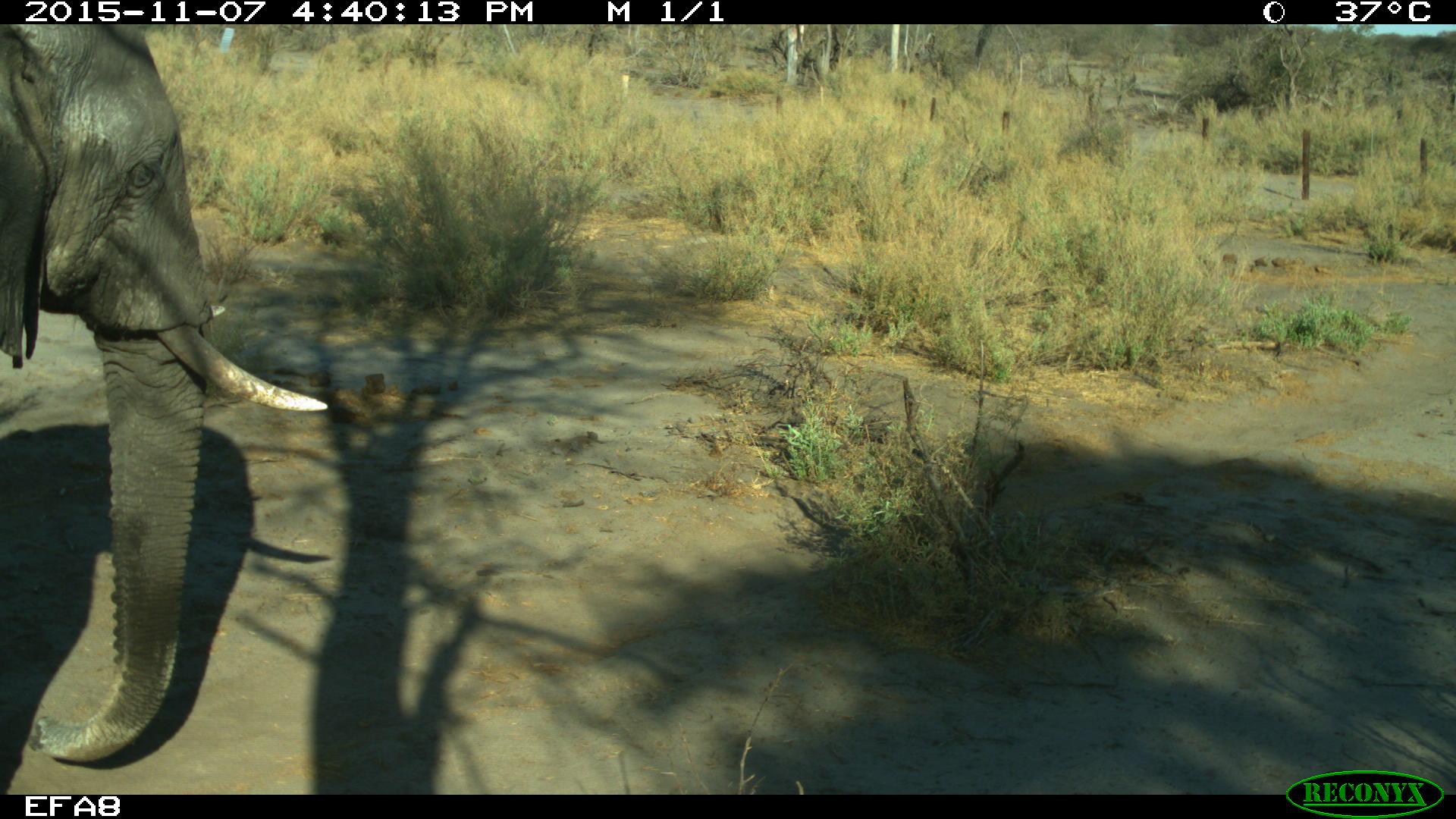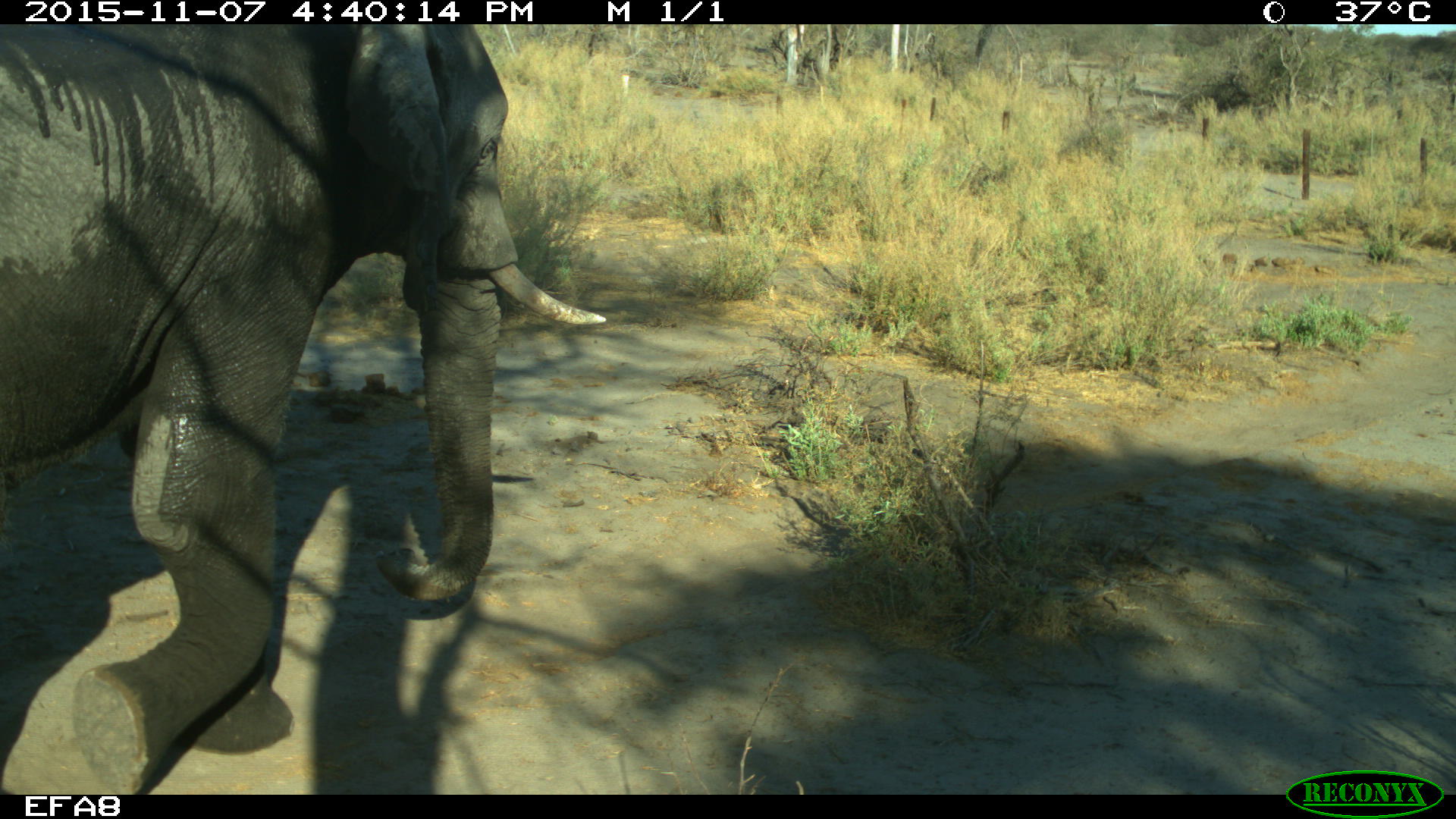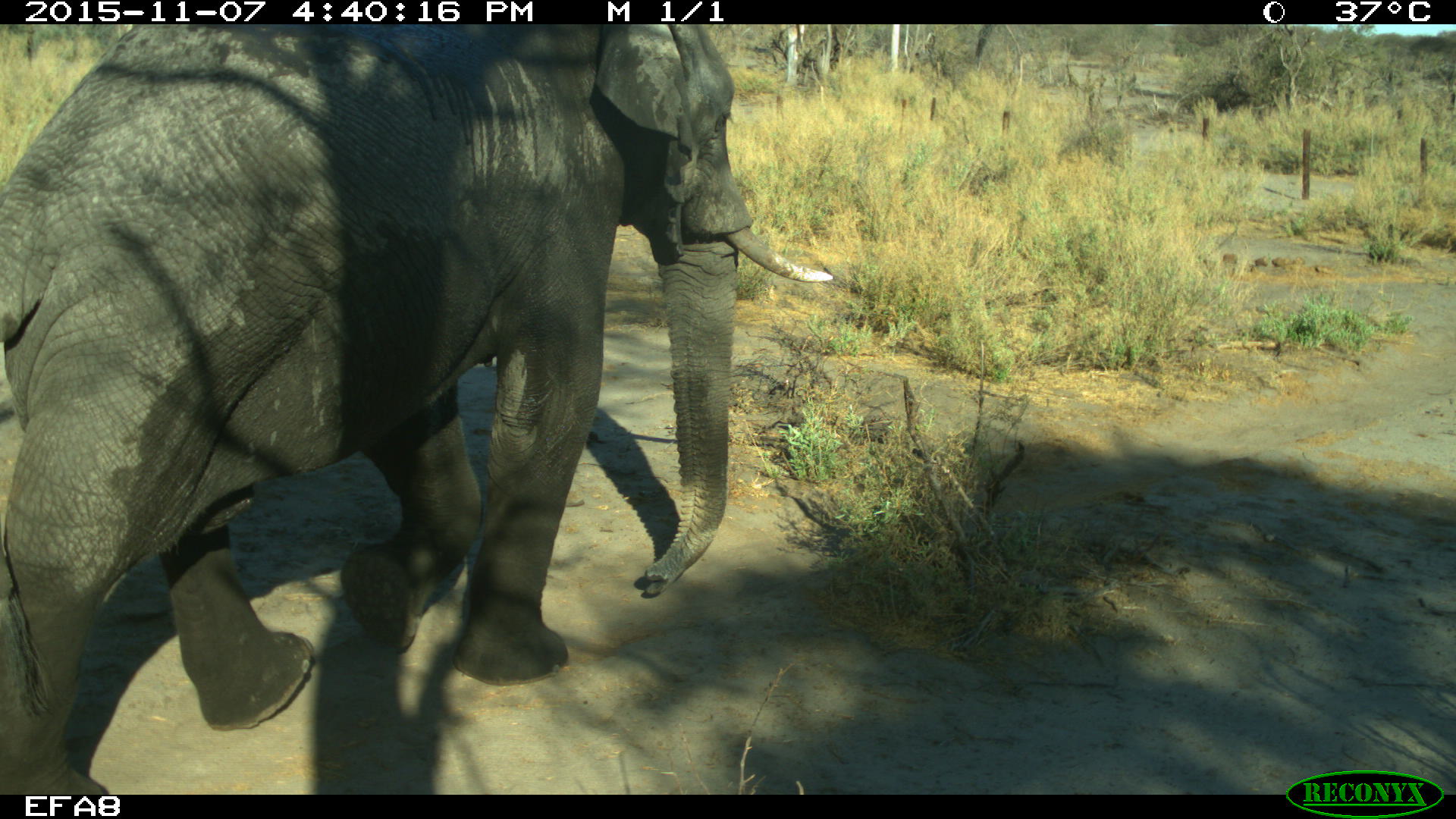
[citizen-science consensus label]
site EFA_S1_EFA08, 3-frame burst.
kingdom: Animalia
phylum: Chordata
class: Mammalia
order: Proboscidea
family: Elephantidae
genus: Loxodonta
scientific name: Loxodonta africana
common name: african bush elephant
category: elephant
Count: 1.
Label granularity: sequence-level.